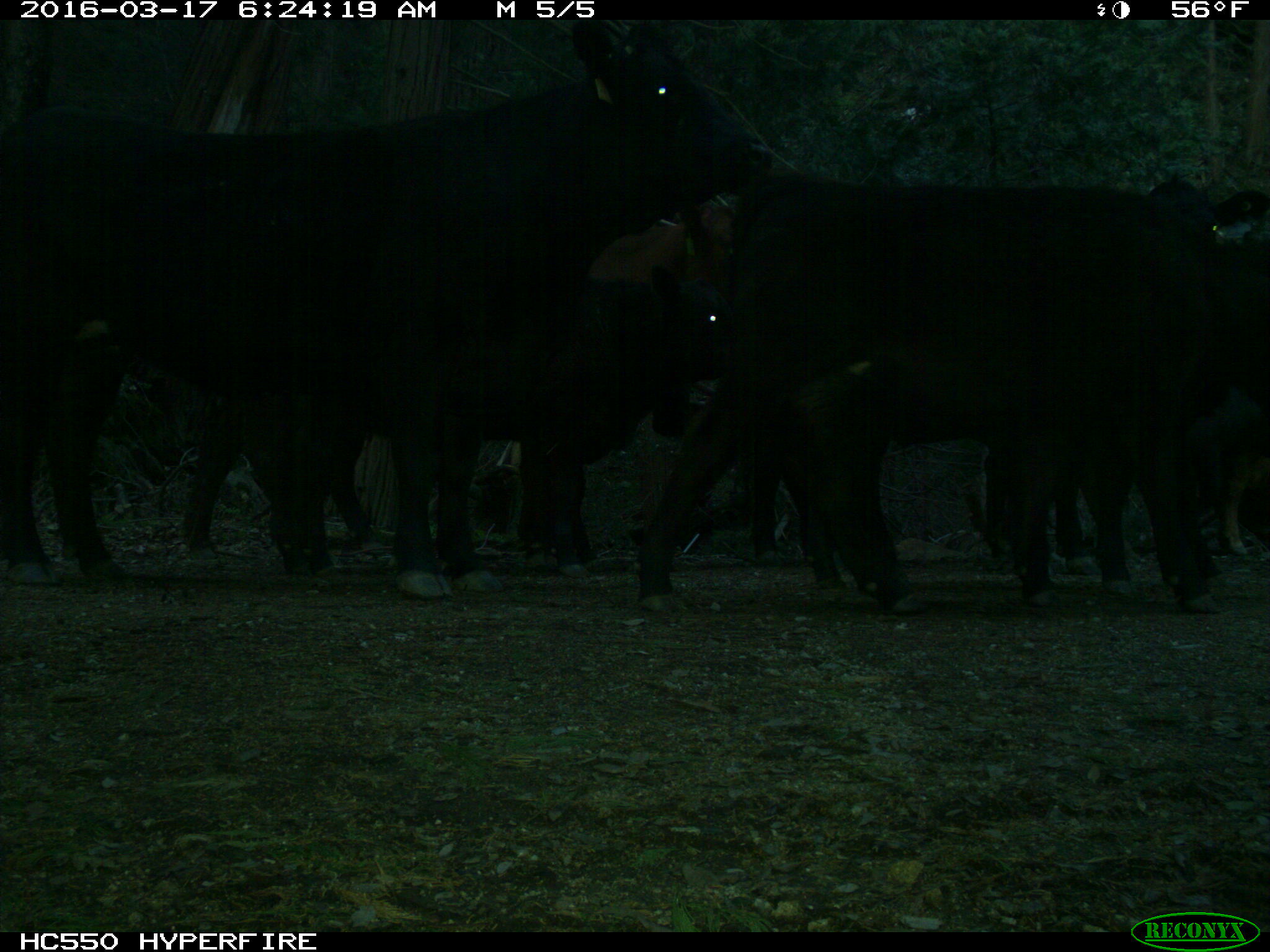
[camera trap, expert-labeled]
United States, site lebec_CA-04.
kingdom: Animalia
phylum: Chordata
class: Mammalia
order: Artiodactyla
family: Bovidae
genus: Bos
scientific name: Bos taurus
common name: domestic cow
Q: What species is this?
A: Bos taurus (domestic cow).